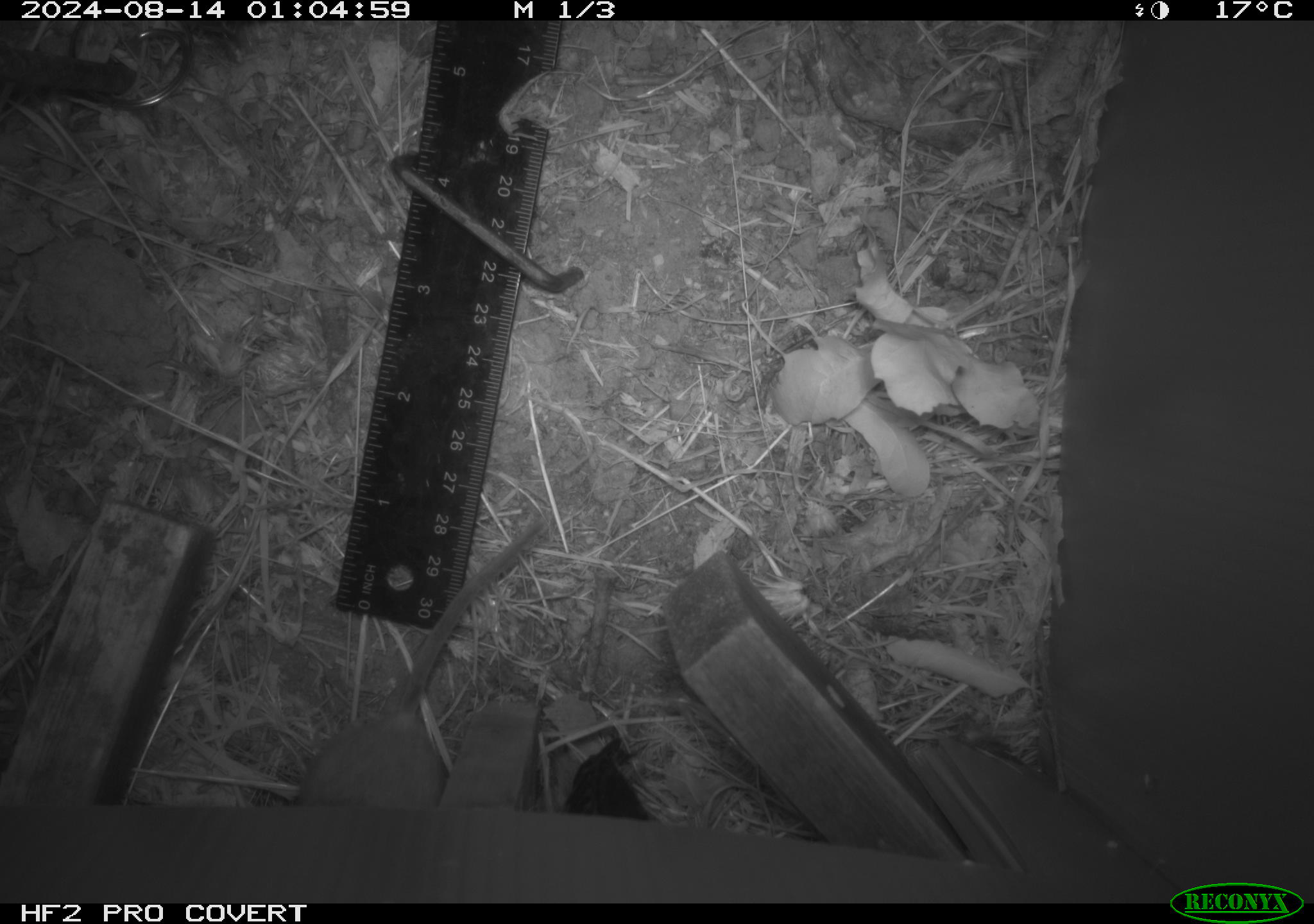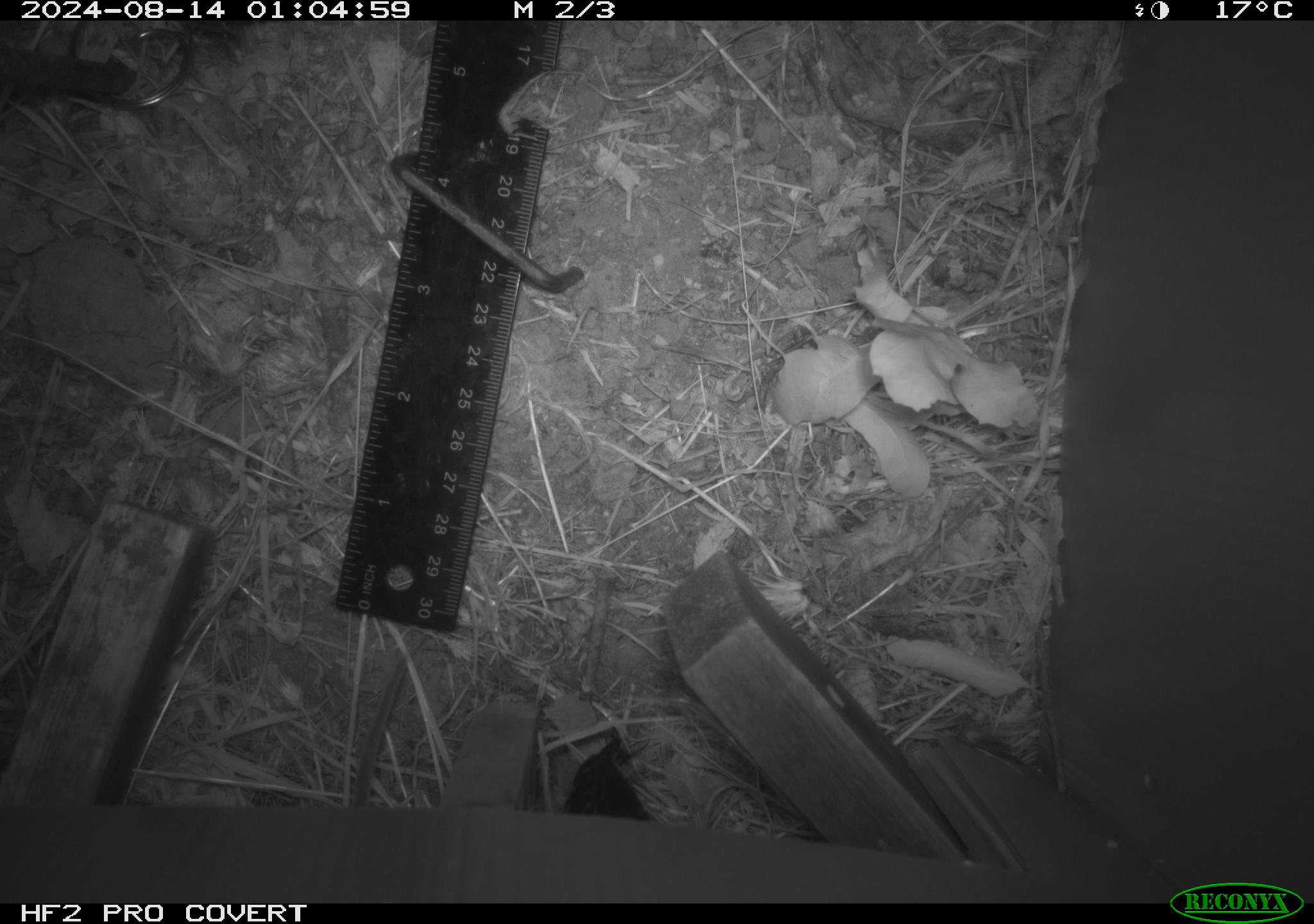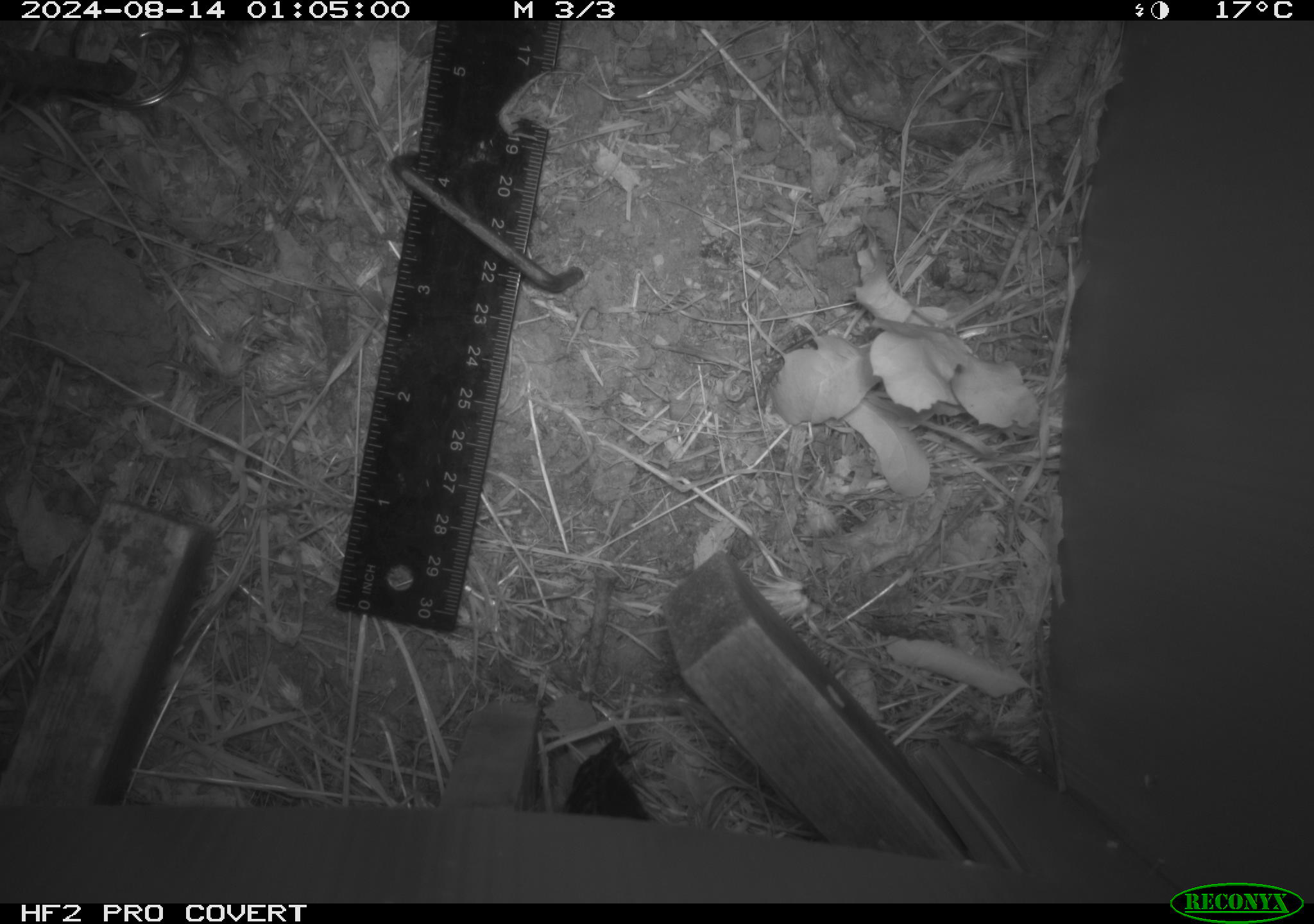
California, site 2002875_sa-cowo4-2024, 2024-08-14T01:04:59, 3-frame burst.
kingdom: Animalia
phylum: Chordata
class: Mammalia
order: Rodentia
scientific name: Rodentia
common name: rodent